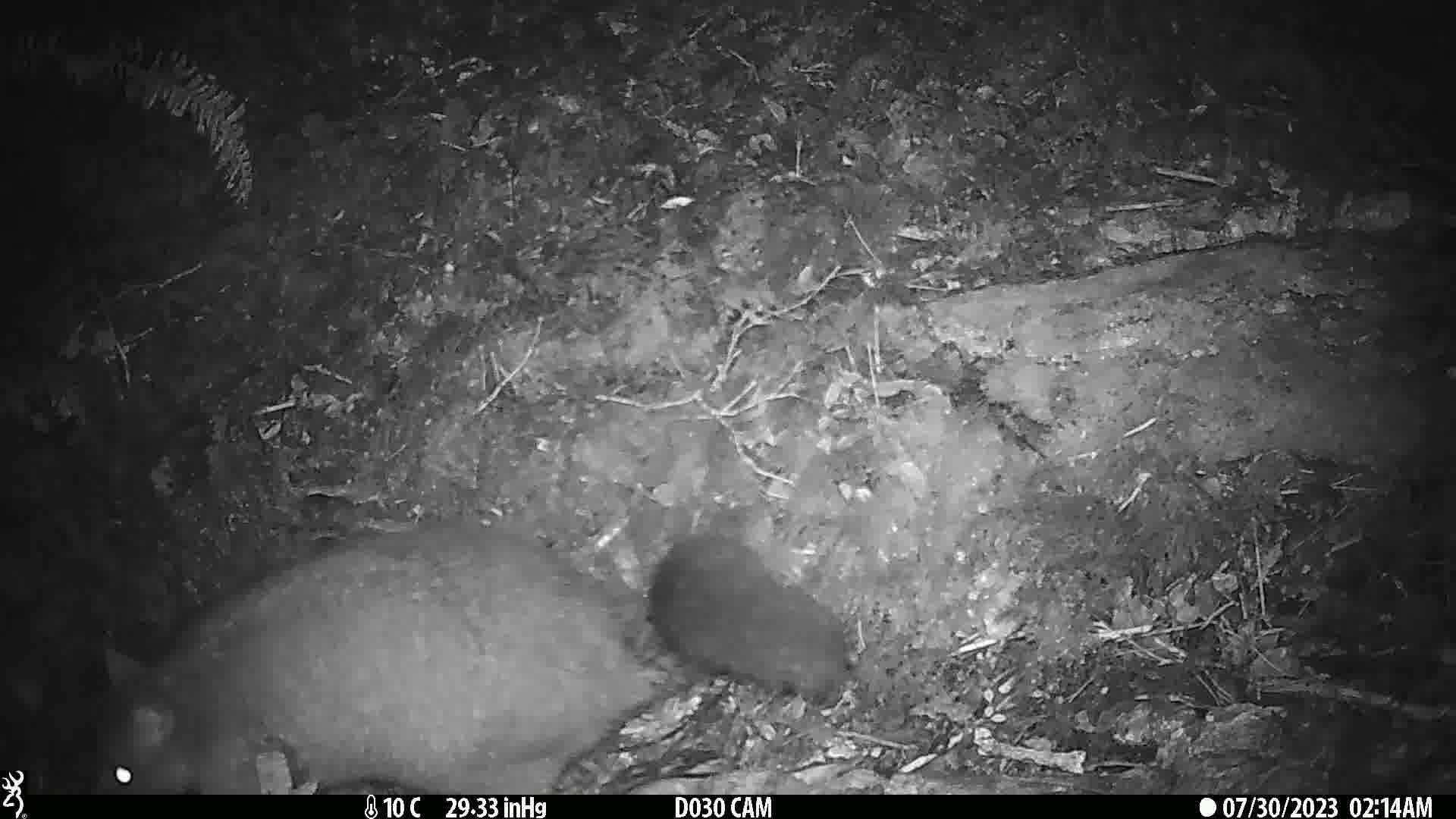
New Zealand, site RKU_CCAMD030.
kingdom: Animalia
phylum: Chordata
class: Mammalia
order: Diprotodontia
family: Phalangeridae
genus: Trichosurus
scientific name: Trichosurus vulpecula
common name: common brushtail possum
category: possum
Possum (common brushtail possum) (Trichosurus vulpecula).